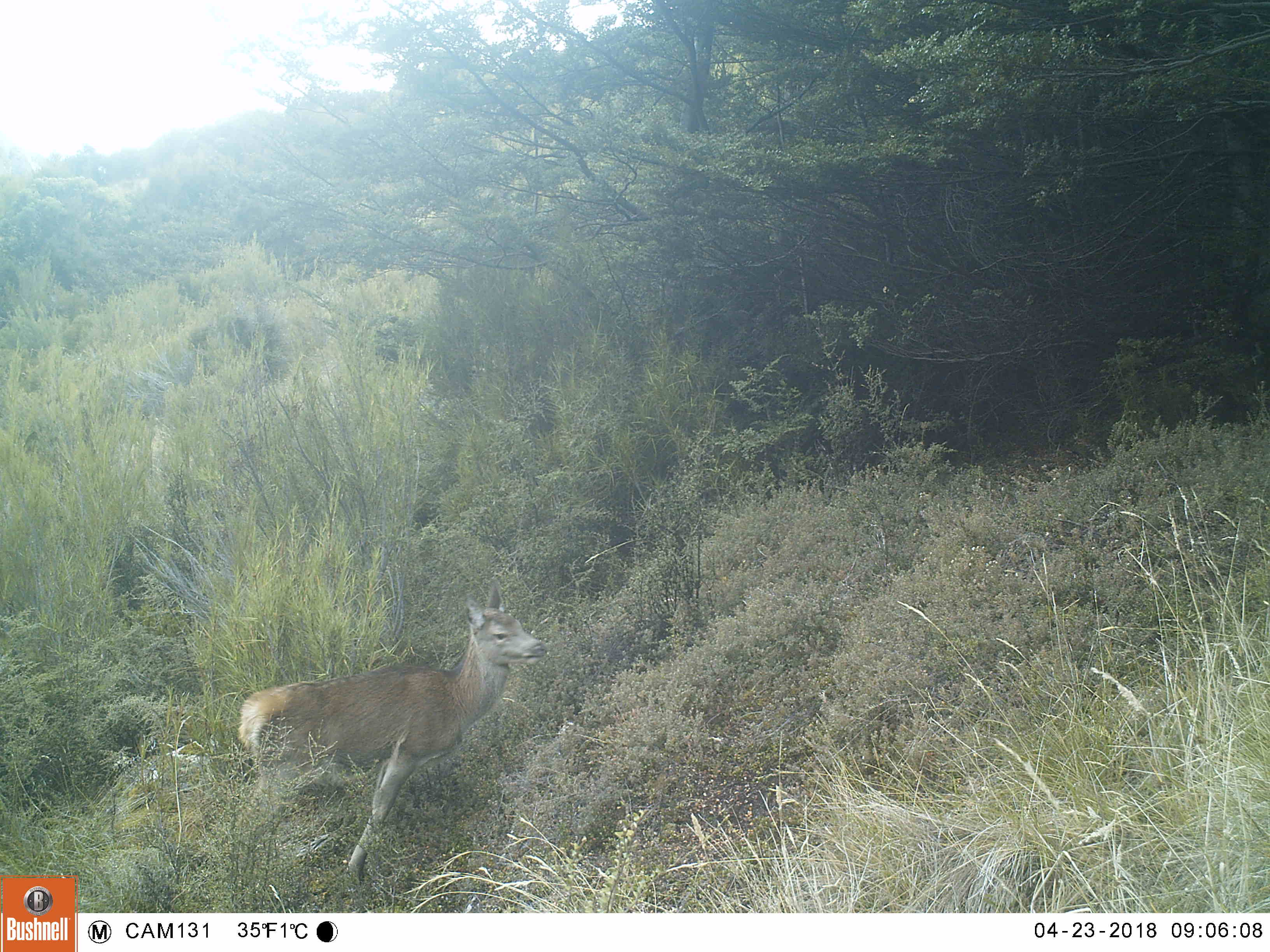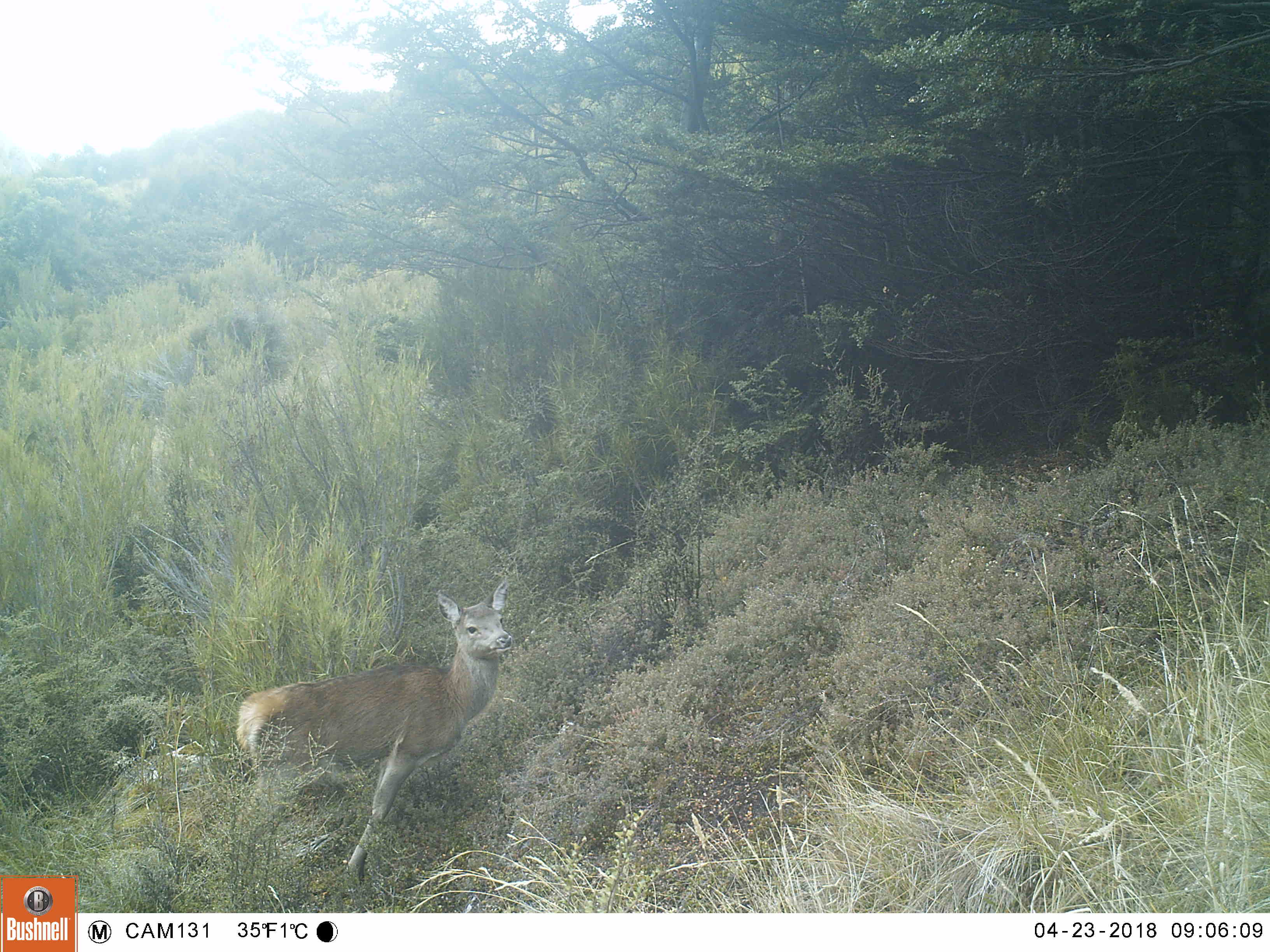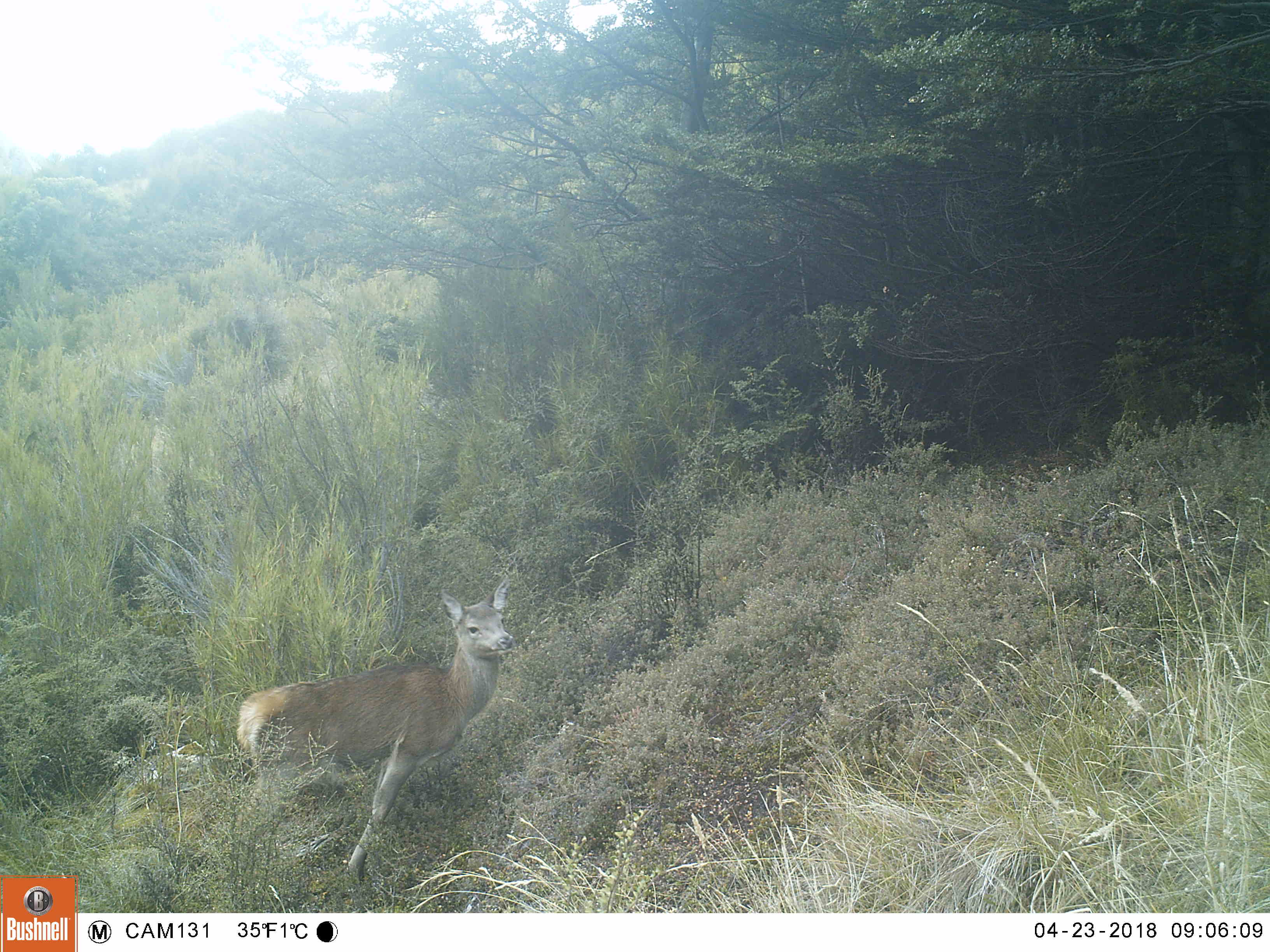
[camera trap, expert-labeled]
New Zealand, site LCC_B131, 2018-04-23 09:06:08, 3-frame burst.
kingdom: Animalia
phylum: Chordata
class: Mammalia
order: Artiodactyla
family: Cervidae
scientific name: Cervidae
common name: deer